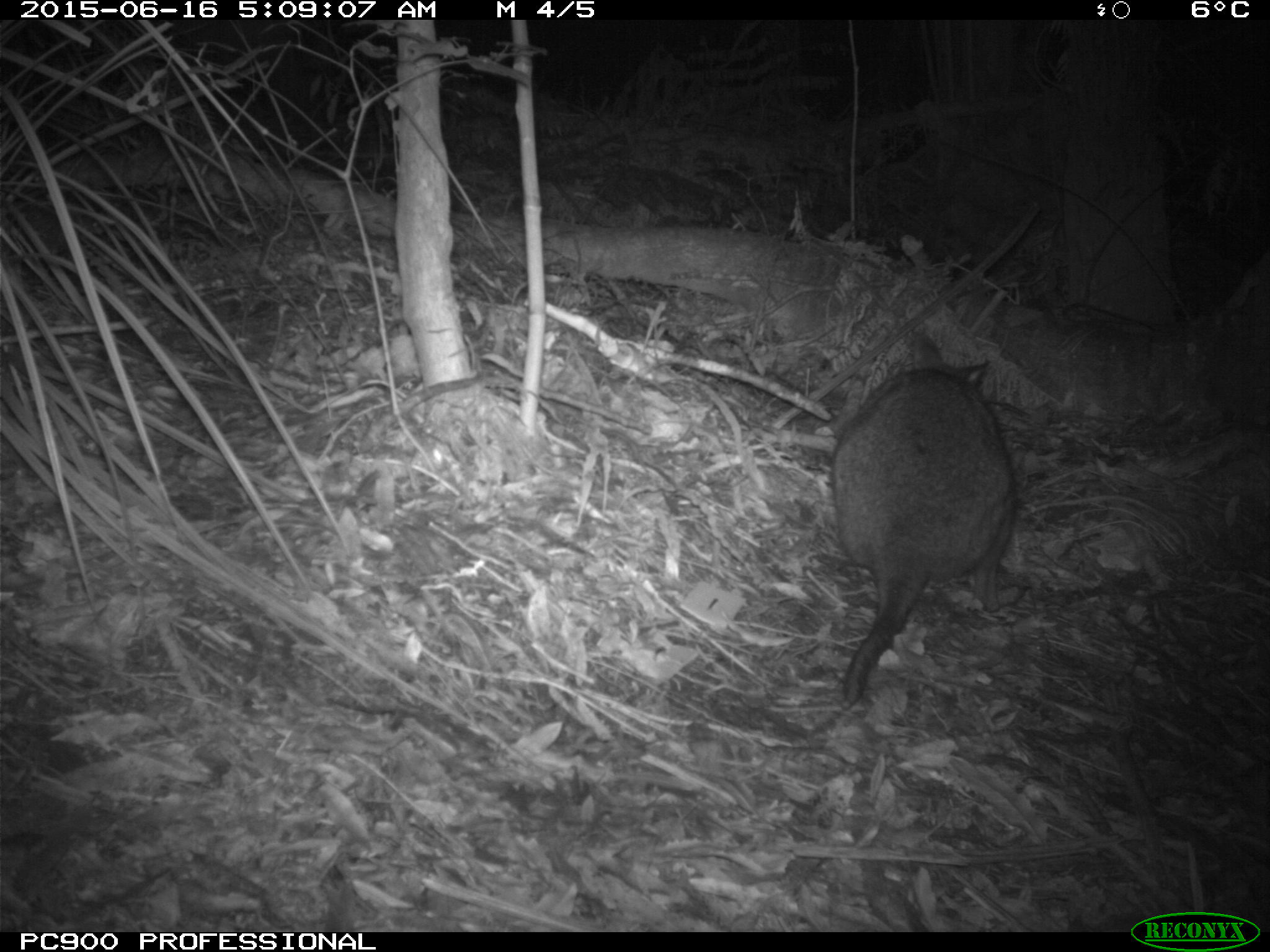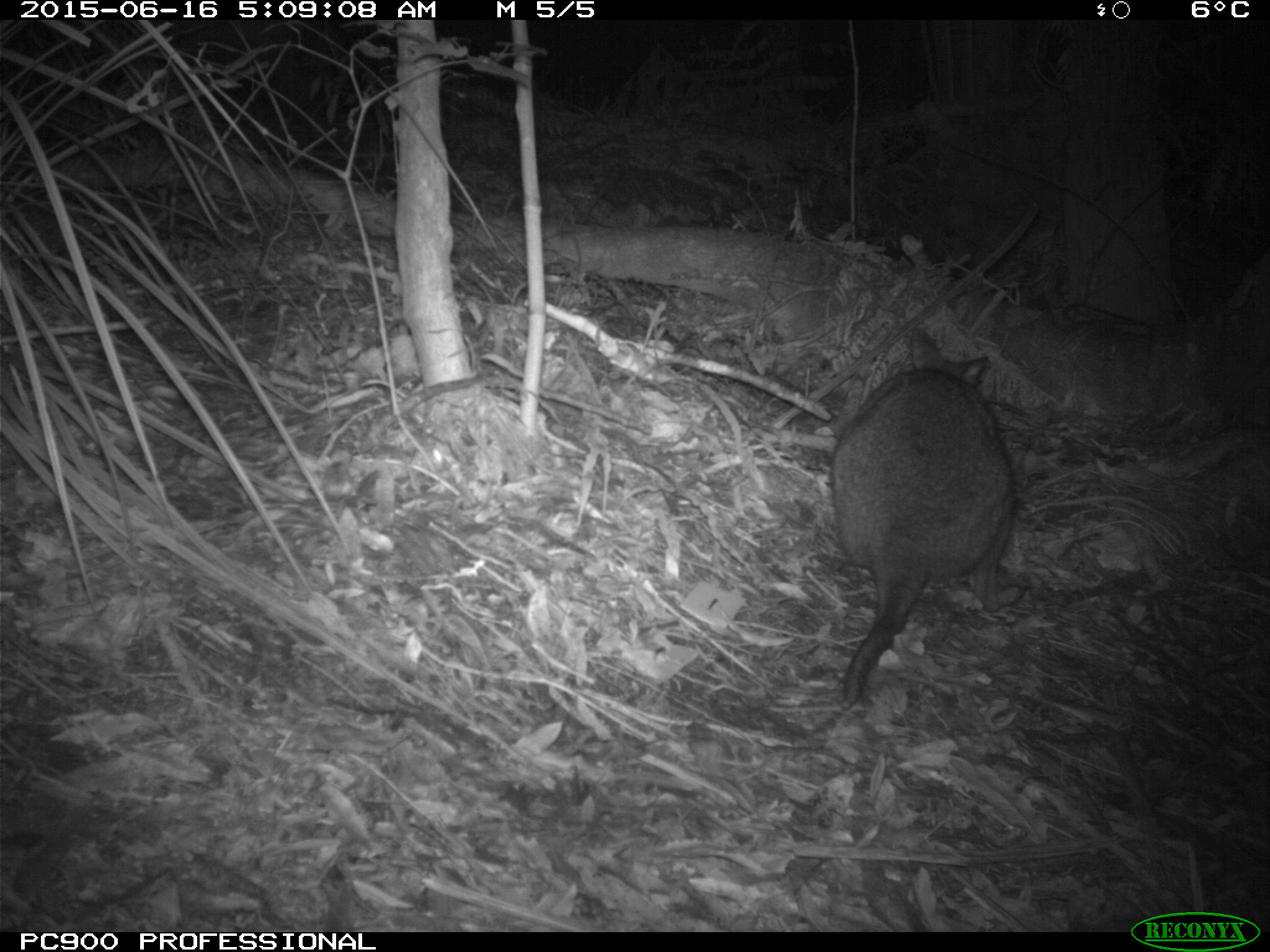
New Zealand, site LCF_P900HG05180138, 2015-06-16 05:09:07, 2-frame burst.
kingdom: Animalia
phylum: Chordata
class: Mammalia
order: Diprotodontia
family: Macropodidae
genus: Notamacropus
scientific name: Notamacropus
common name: wallaby